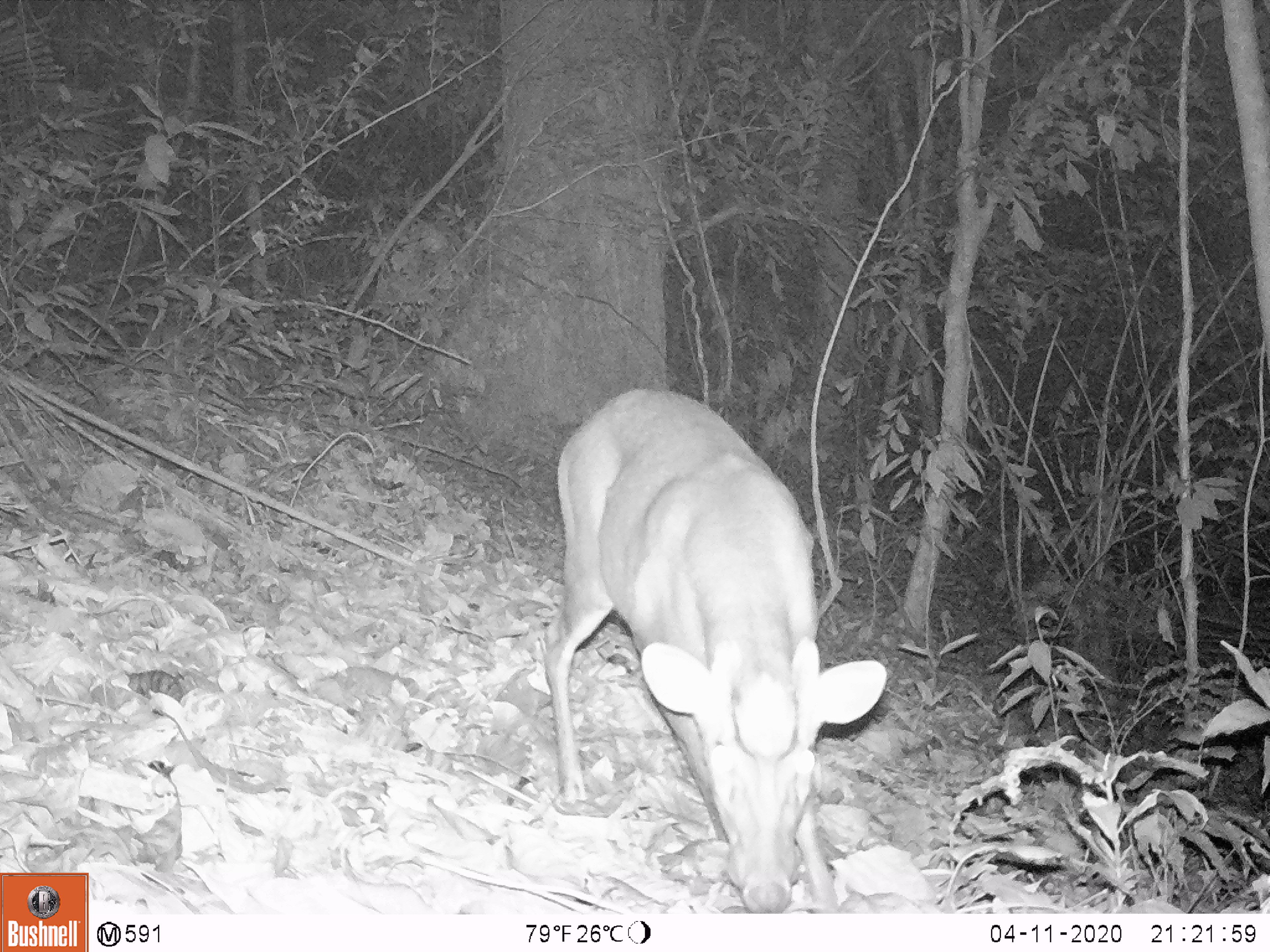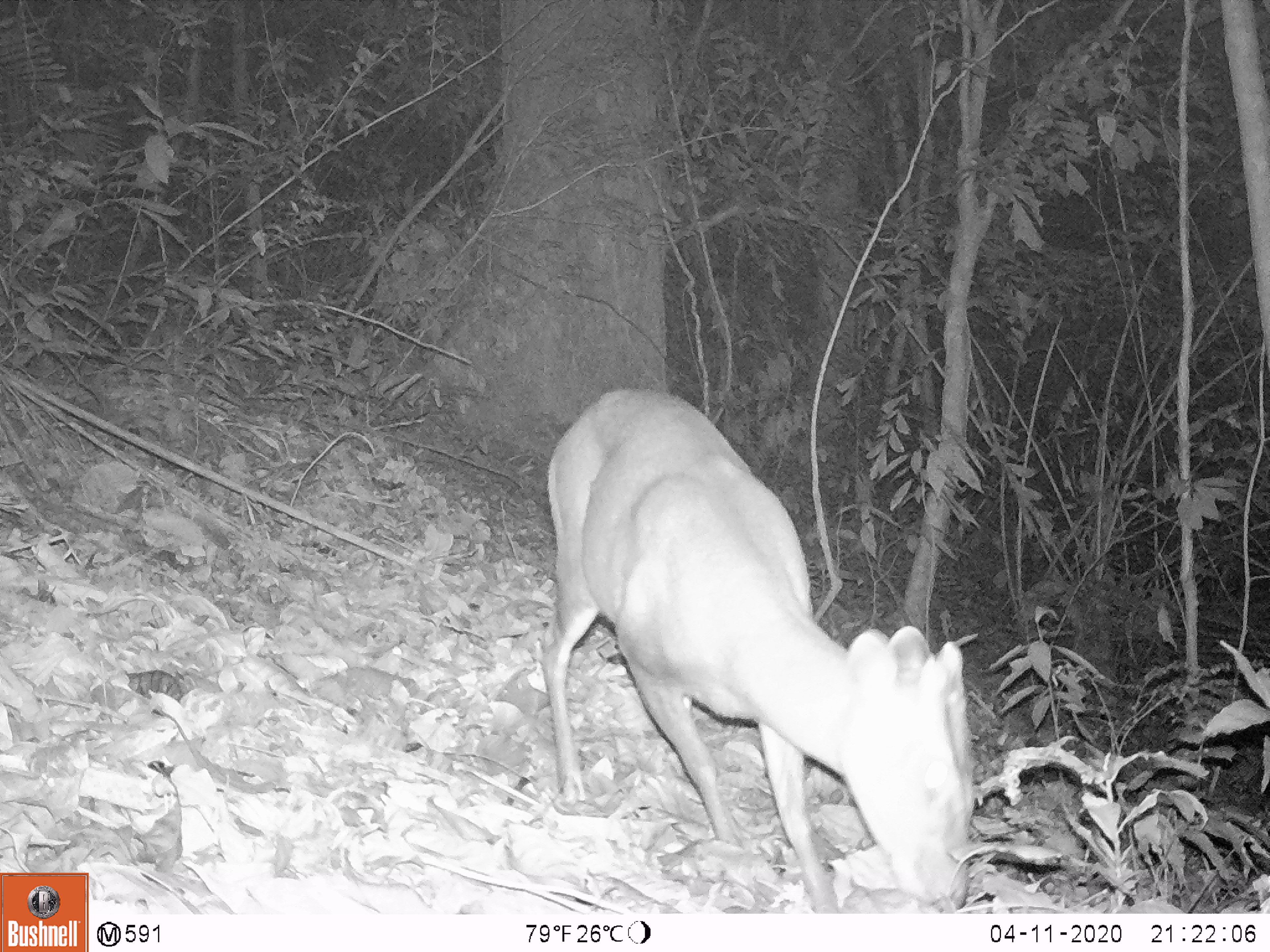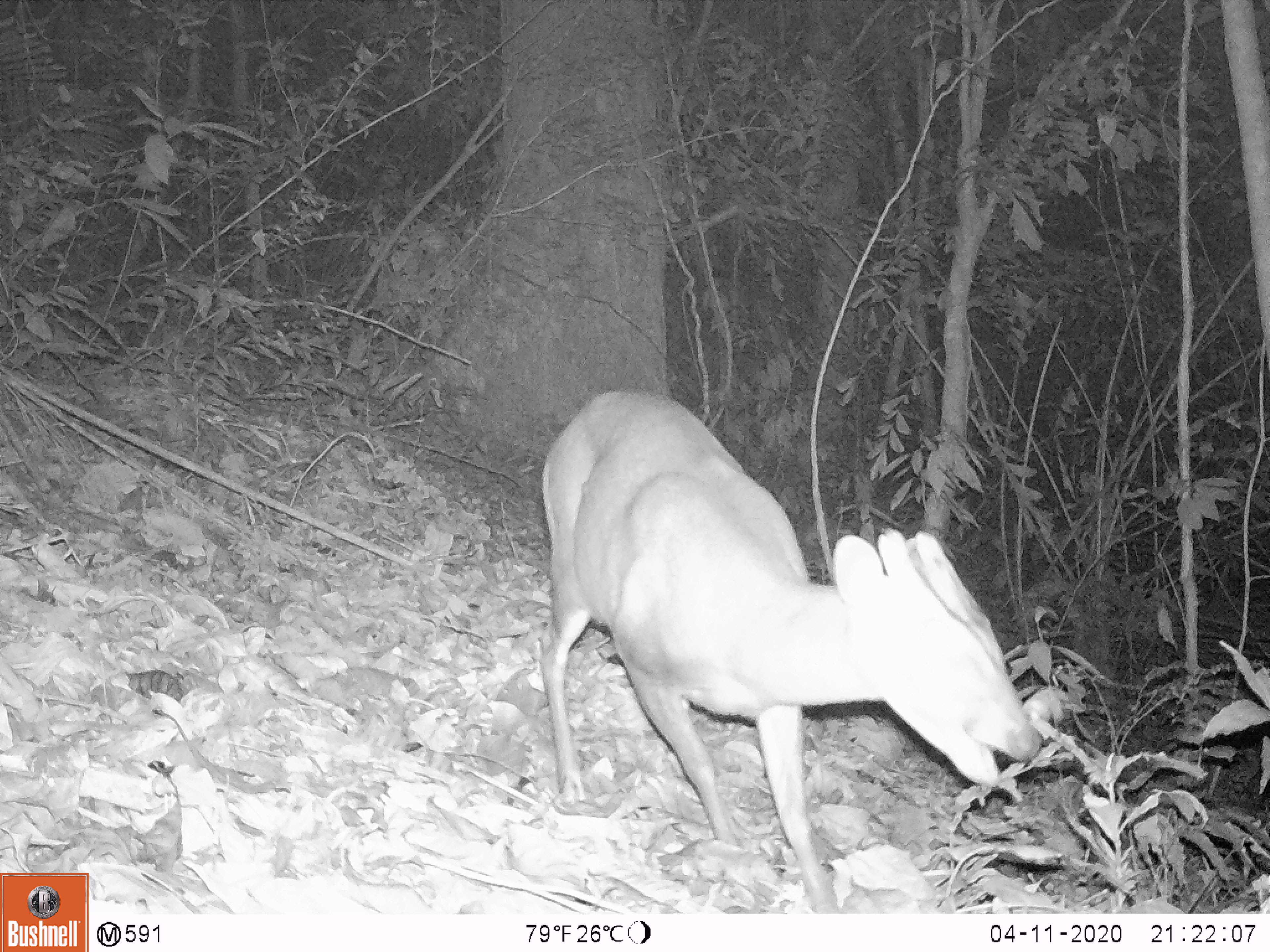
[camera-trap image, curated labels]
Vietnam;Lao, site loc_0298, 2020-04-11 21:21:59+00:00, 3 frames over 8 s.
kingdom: Animalia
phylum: Chordata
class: Mammalia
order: Artiodactyla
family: Cervidae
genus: Muntiacus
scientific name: Muntiacus rooseveltorum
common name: roosevelt's muntjac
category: roosevelts muntjac group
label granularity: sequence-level